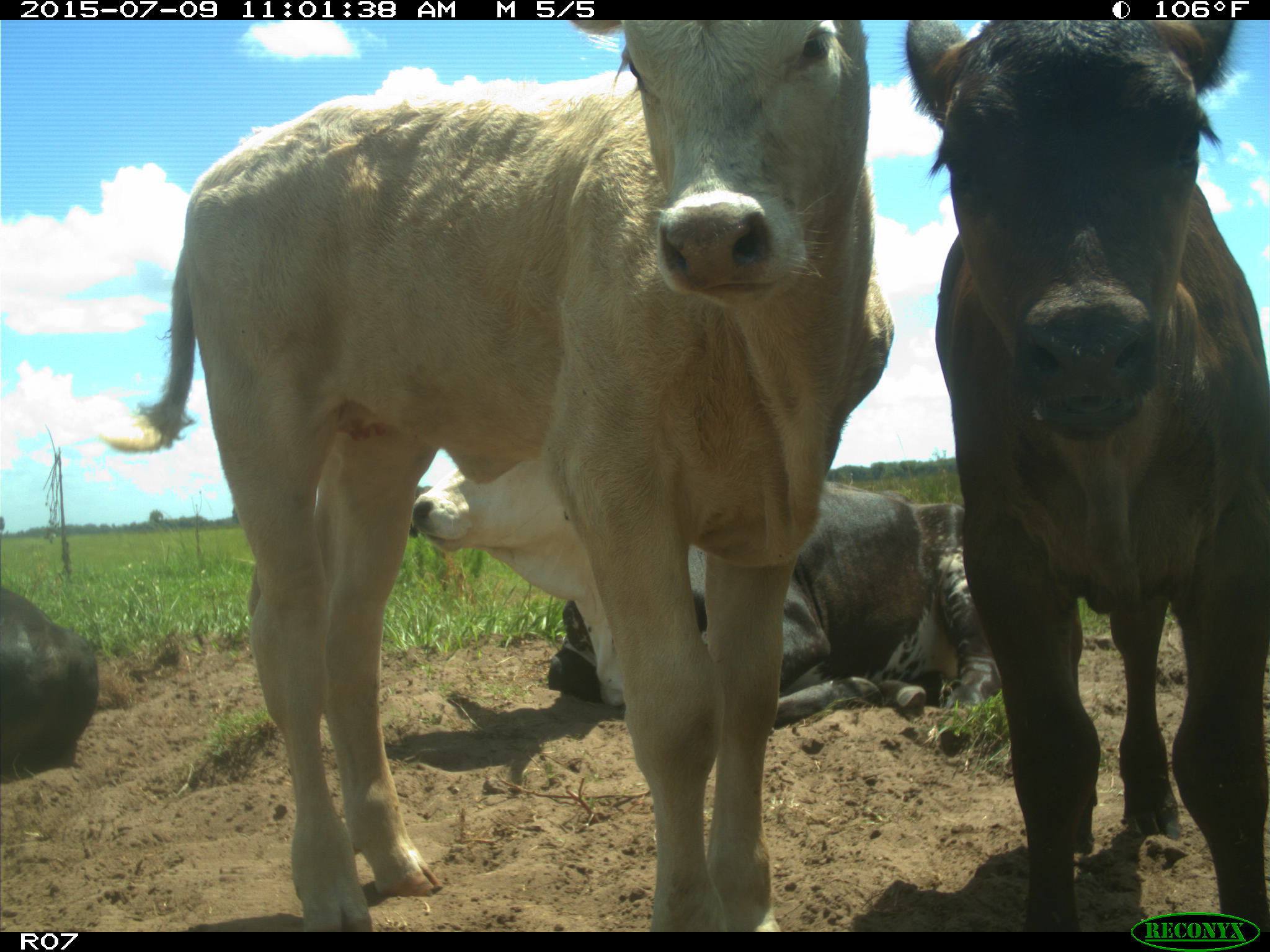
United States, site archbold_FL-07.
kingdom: Animalia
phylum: Chordata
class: Mammalia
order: Artiodactyla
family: Bovidae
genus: Bos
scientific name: Bos taurus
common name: domestic cow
Bos taurus (domestic cow).